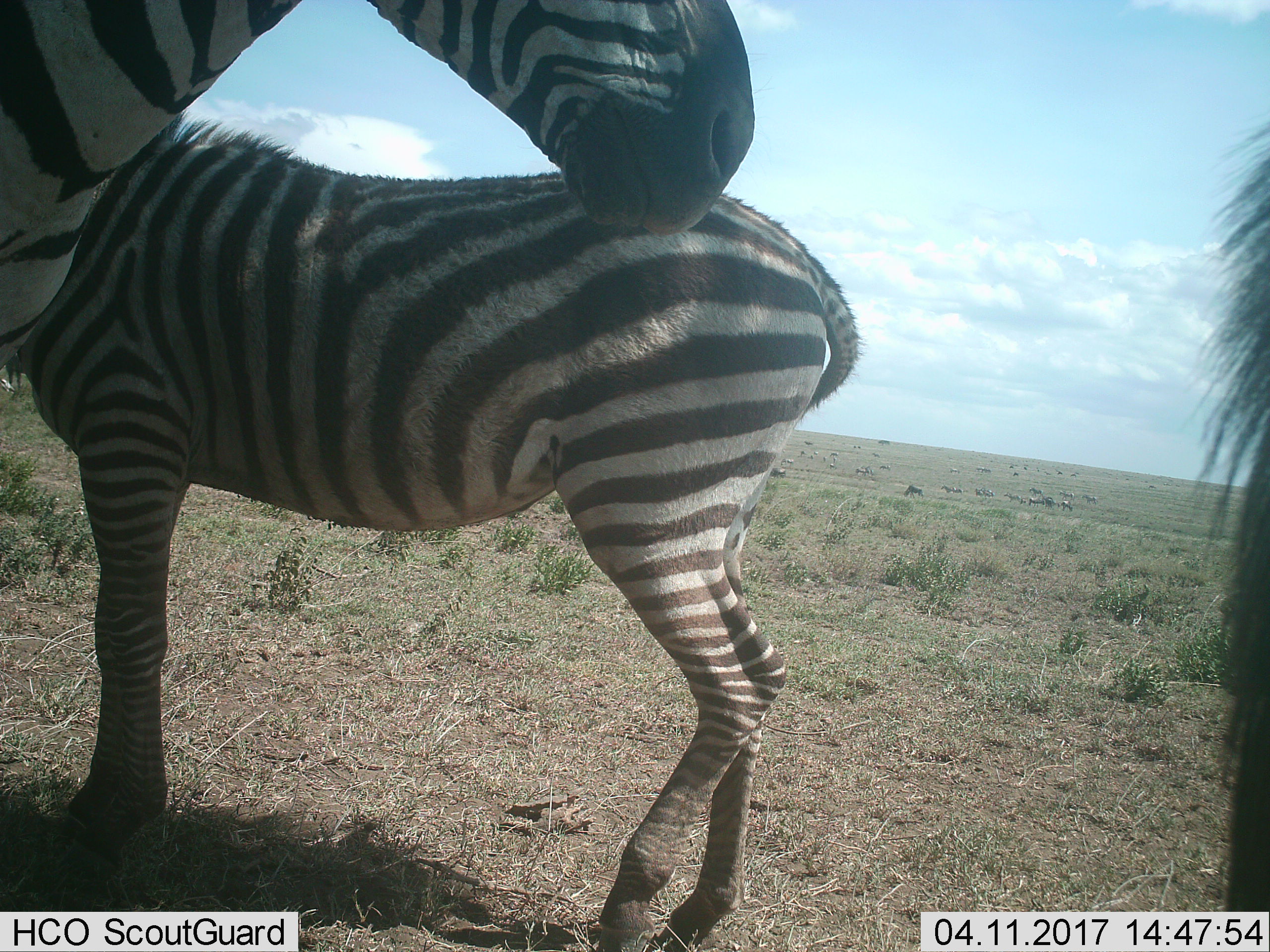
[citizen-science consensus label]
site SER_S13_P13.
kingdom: Animalia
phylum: Chordata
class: Mammalia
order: Perissodactyla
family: Equidae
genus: Equus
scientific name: Equus quagga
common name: plains zebra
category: zebraplains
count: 3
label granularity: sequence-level